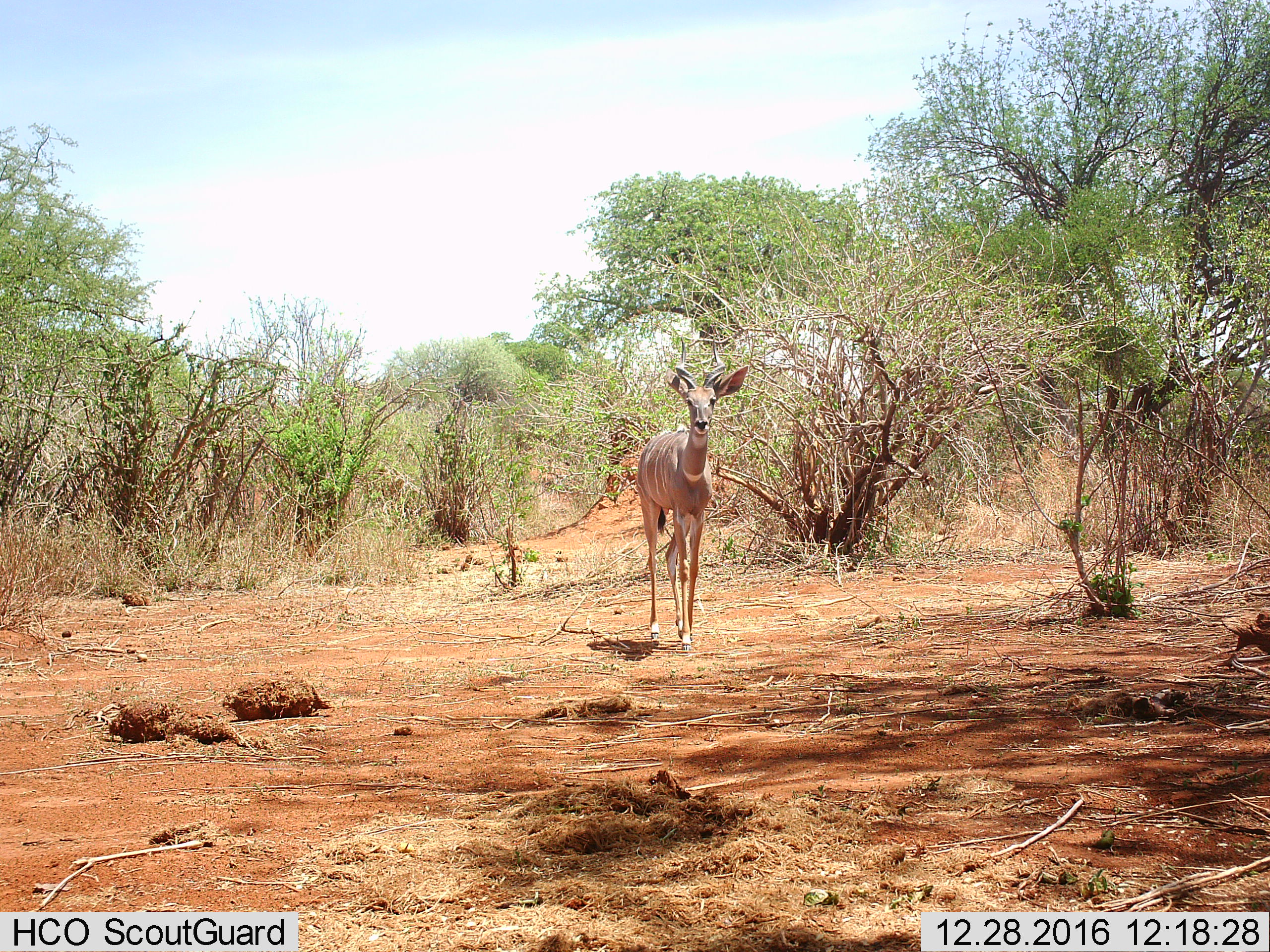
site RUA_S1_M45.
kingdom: Animalia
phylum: Chordata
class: Mammalia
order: Artiodactyla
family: Bovidae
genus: Tragelaphus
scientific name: Tragelaphus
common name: kudu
Kudu (Tragelaphus), count 1. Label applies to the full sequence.